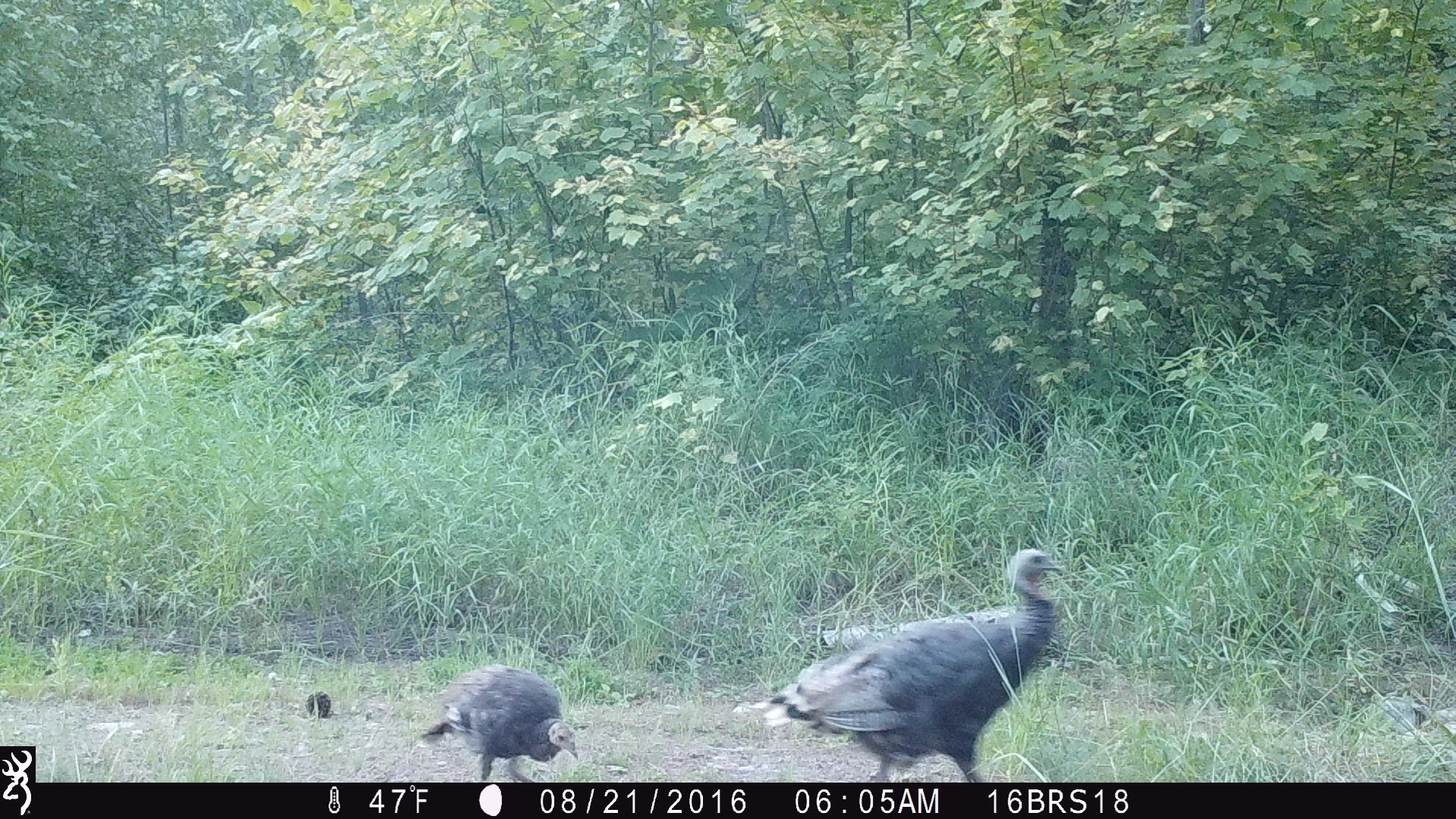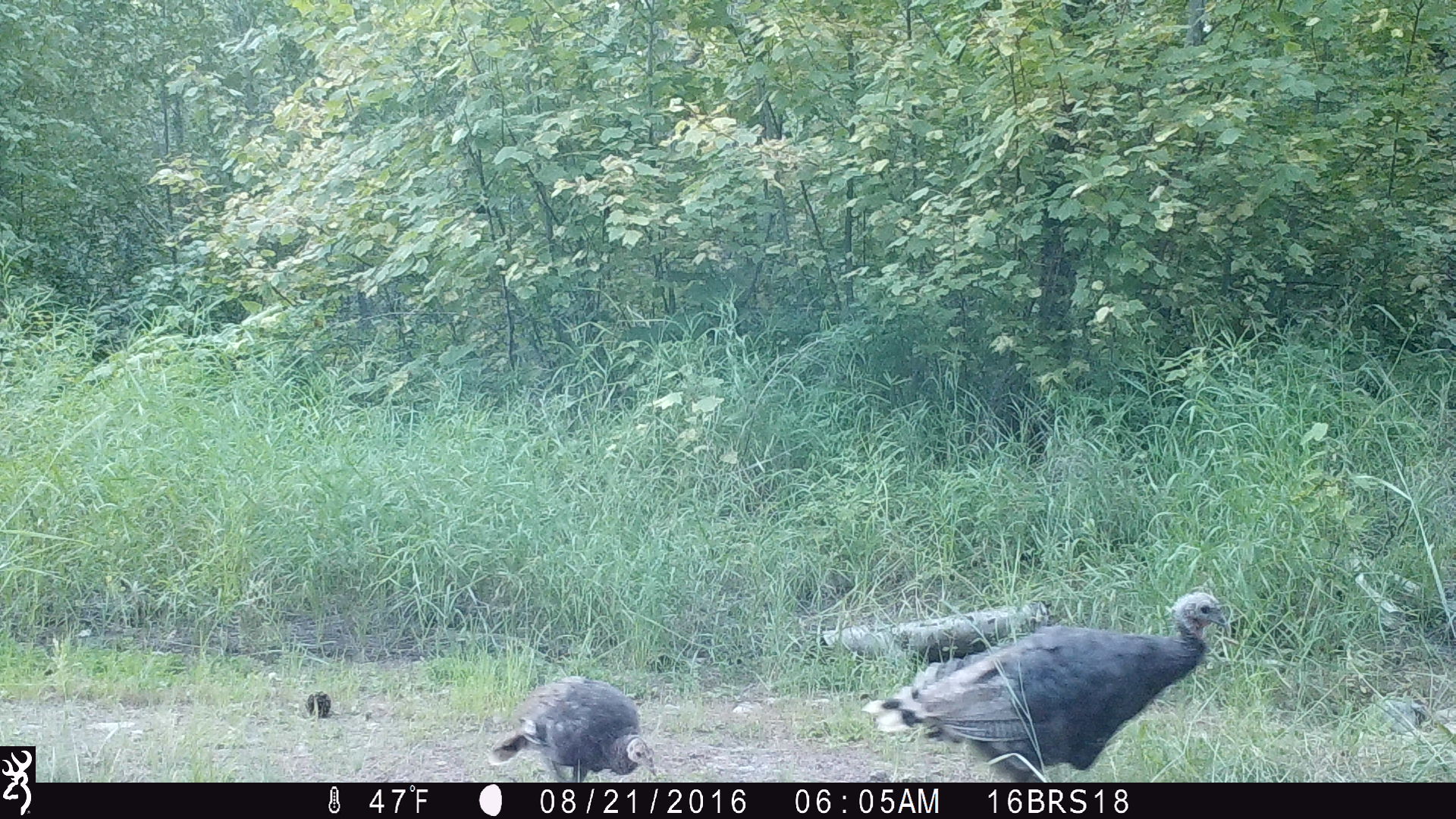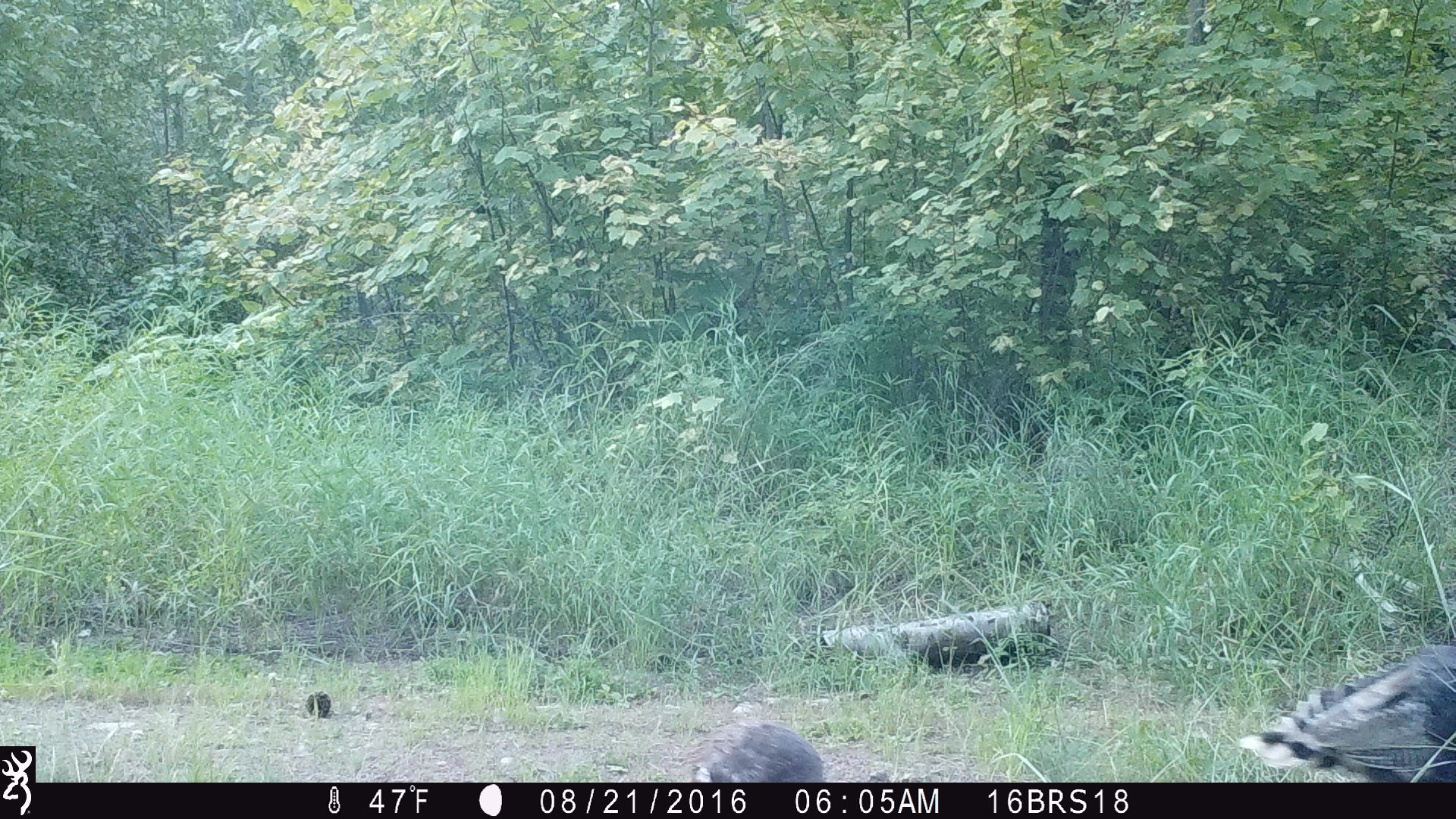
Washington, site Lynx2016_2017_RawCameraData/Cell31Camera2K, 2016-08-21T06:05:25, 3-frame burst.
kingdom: Animalia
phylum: Chordata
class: Aves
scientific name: Aves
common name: birds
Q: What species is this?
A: Aves (birds).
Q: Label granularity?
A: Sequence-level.